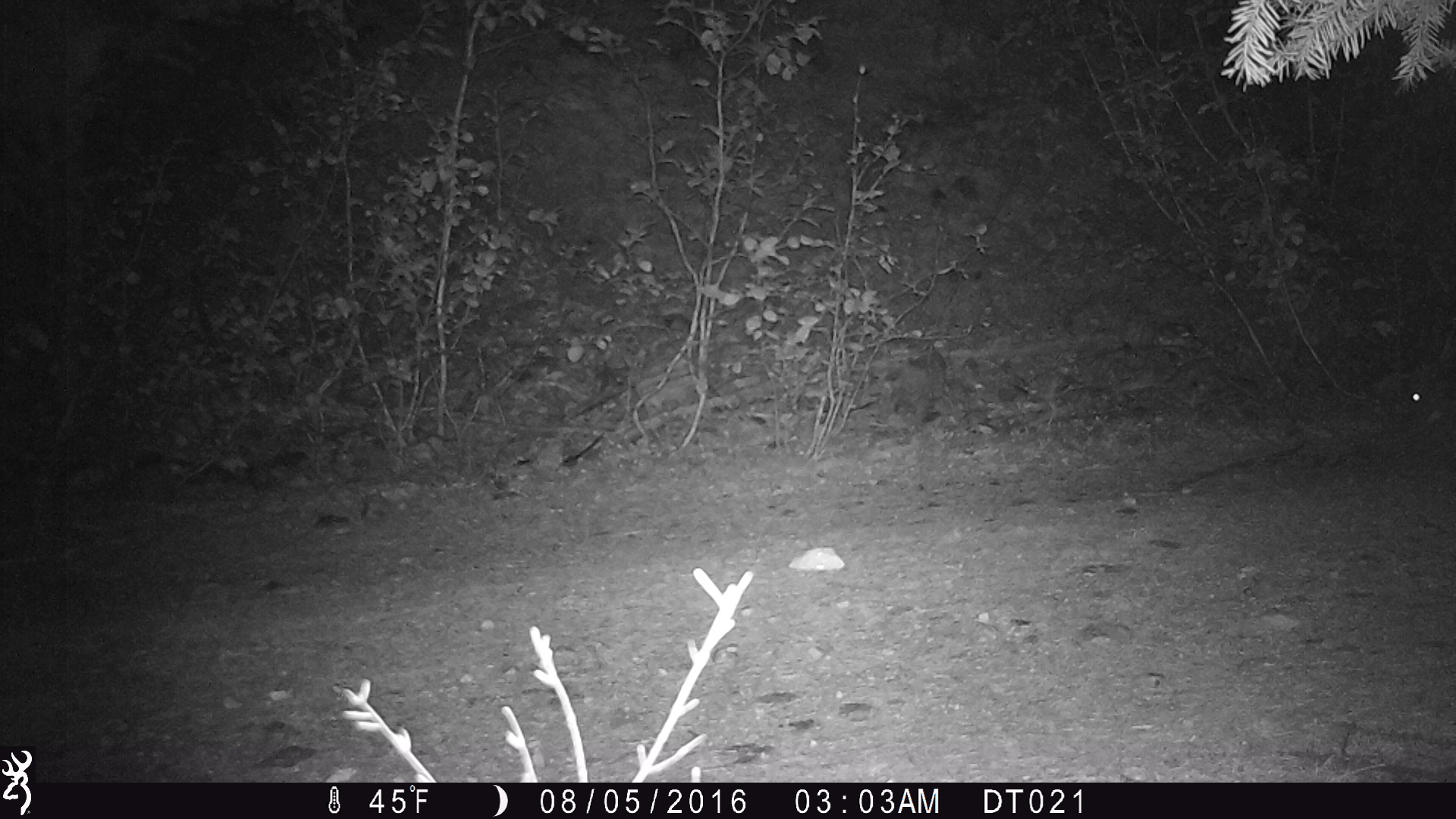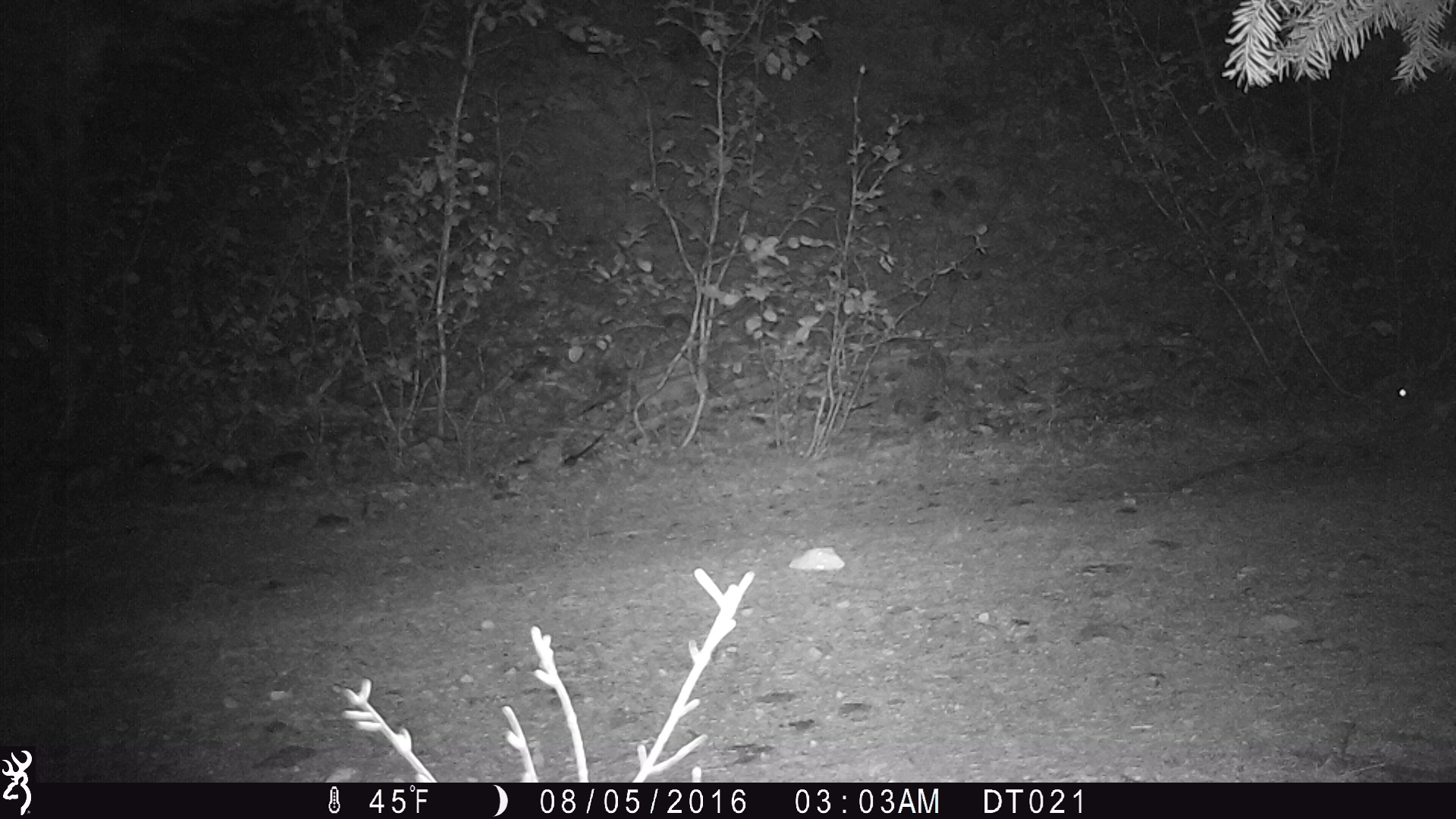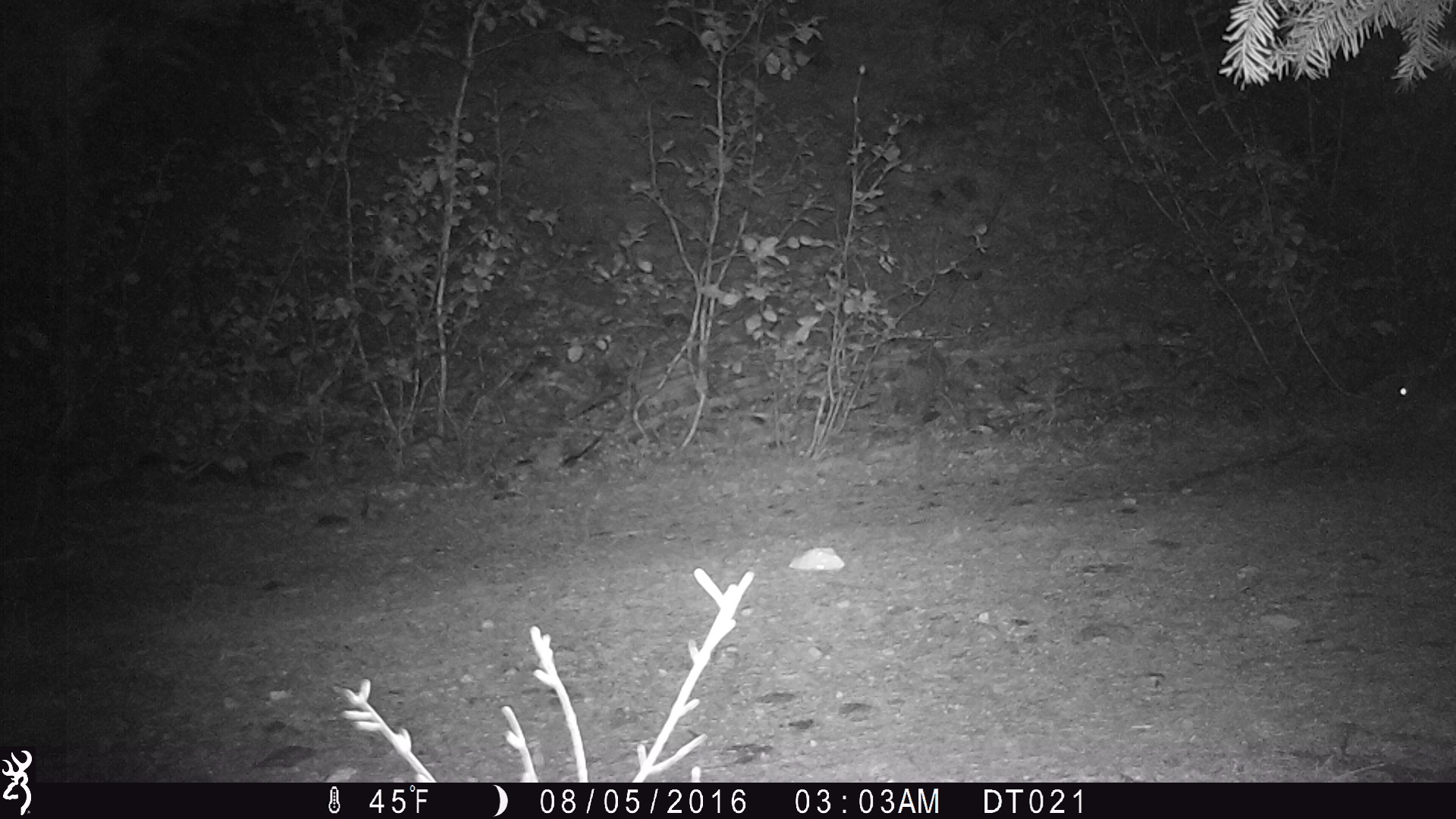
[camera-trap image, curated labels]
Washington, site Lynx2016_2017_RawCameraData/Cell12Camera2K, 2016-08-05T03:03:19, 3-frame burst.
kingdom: Animalia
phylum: Chordata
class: Mammalia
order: Lagomorpha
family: Leporidae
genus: Lepus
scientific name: Lepus americanus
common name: snowshoe hare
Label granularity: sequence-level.